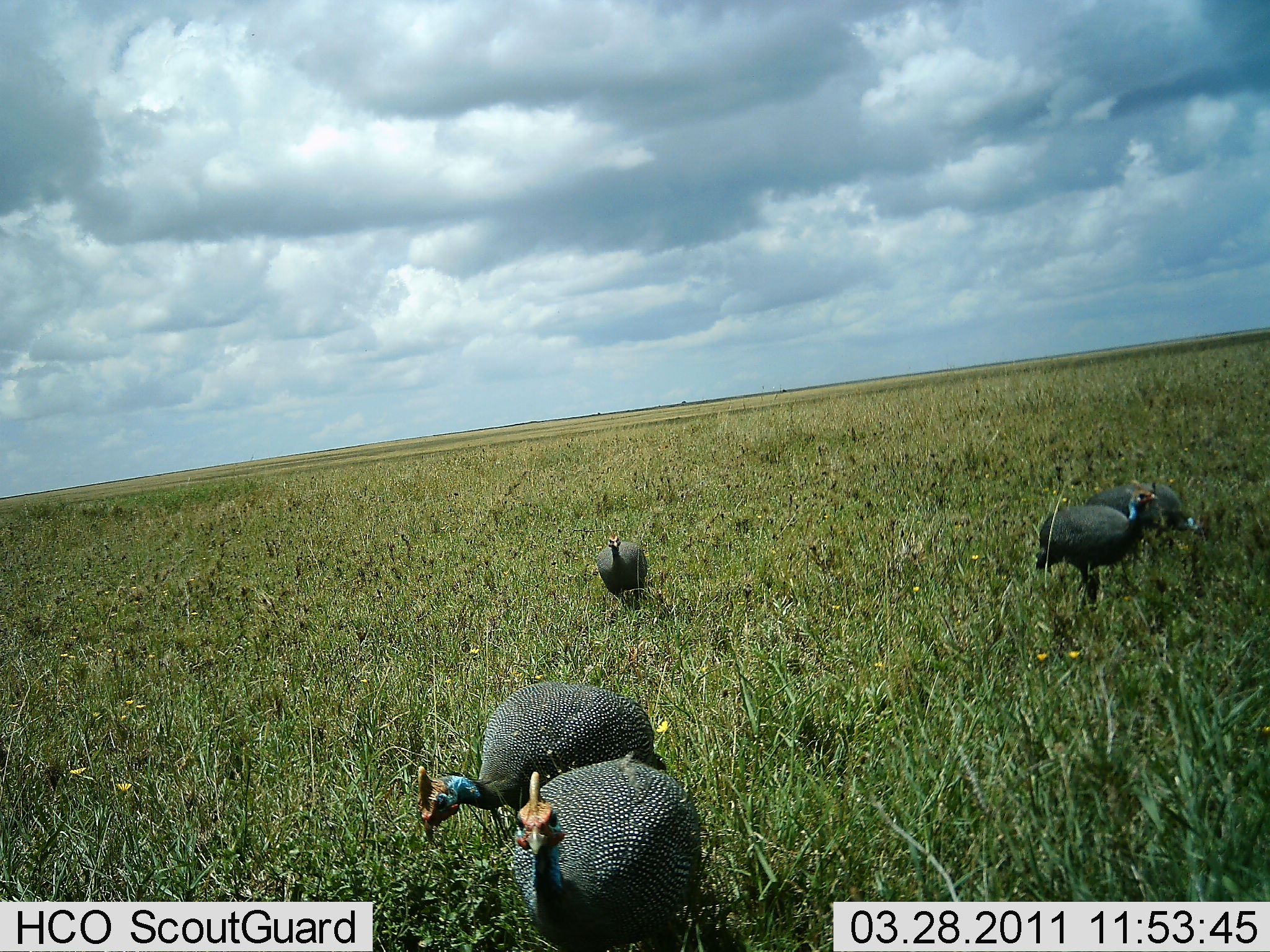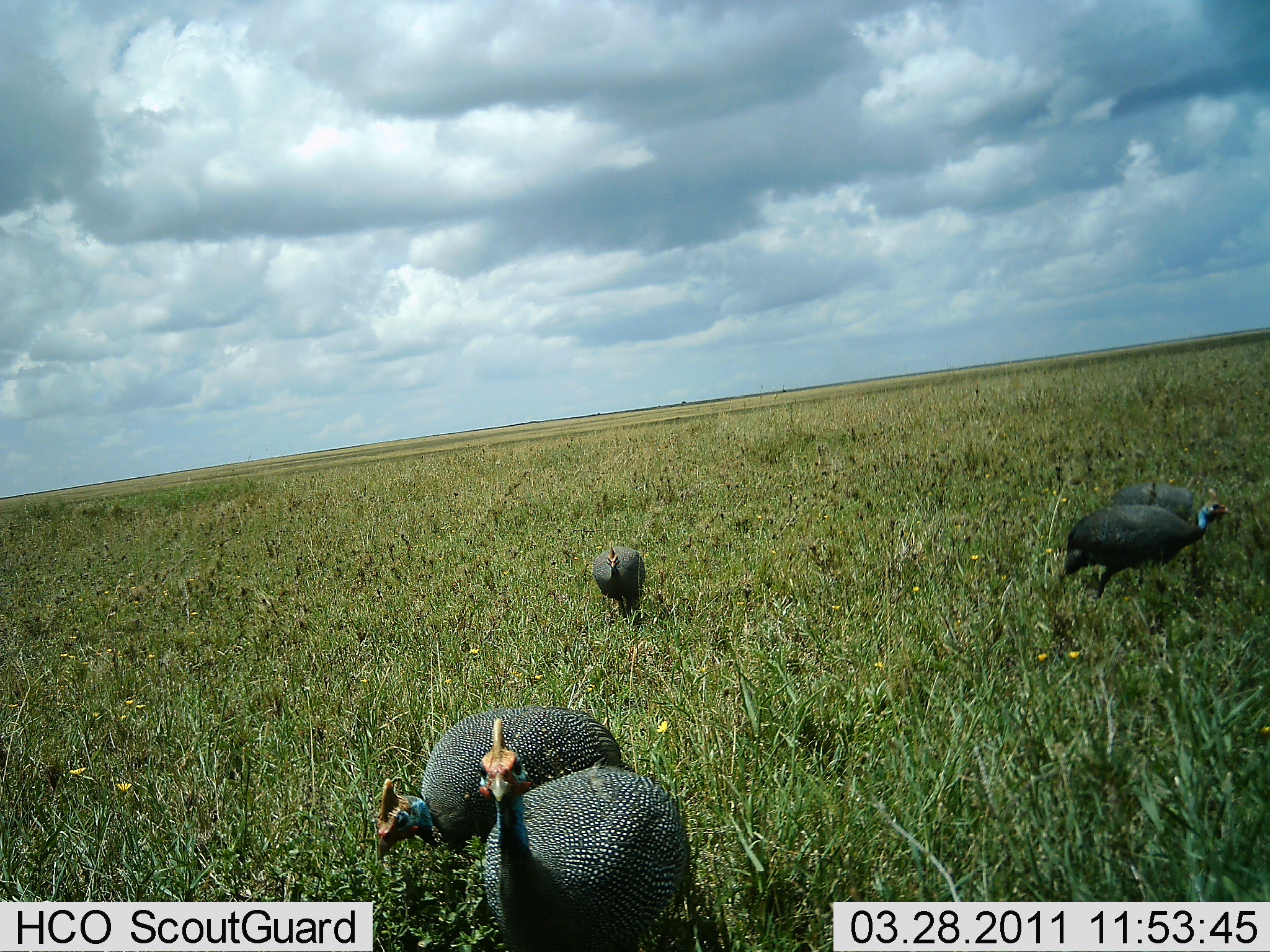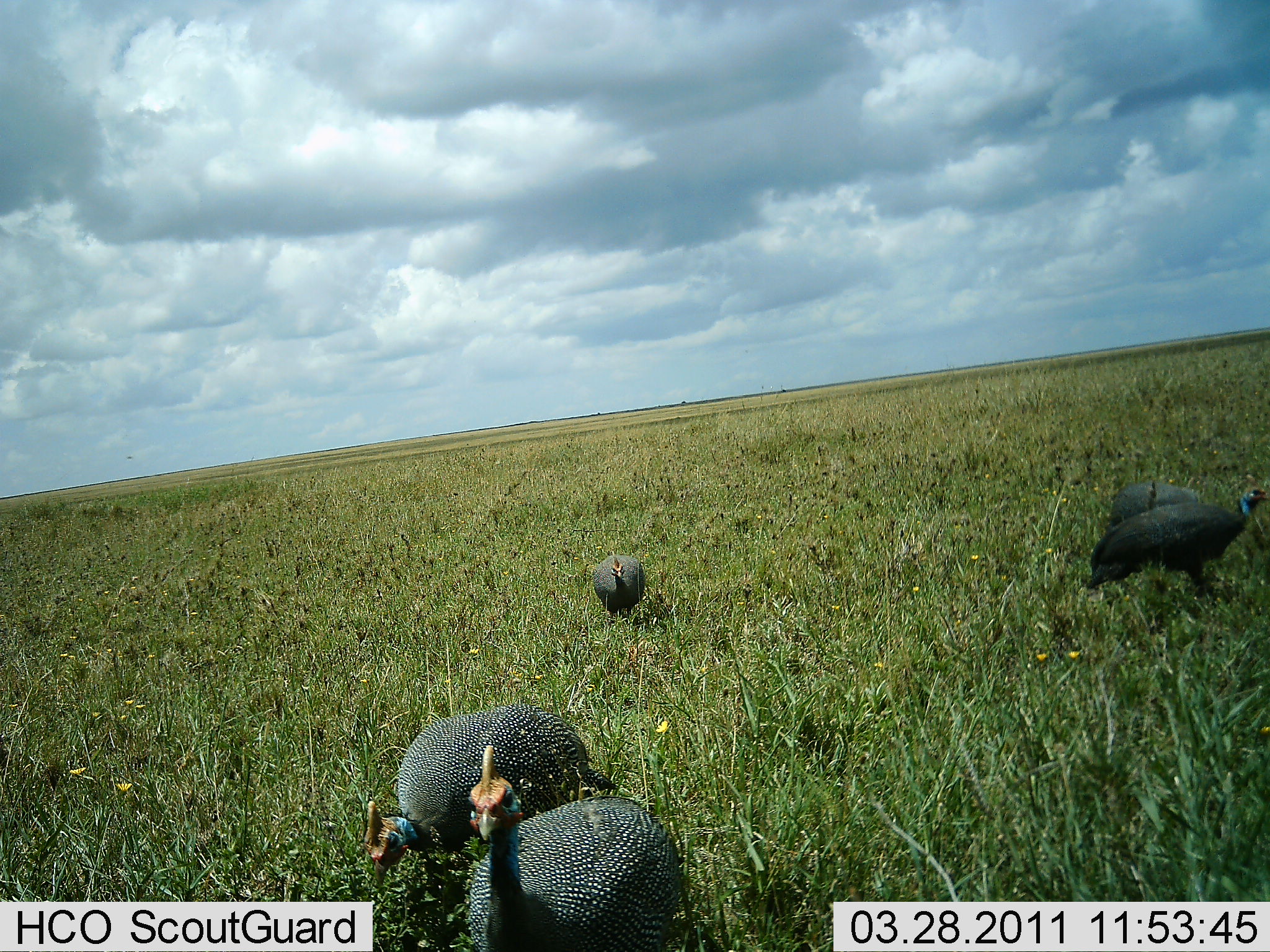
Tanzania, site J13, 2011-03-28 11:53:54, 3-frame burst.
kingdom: Animalia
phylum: Chordata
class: Aves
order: Galliformes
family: Numididae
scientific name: Numididae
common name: guinea fowl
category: guineafowl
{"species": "guineafowl (guinea fowl) (Numididae)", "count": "5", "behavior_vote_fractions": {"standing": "29%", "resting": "0%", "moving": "57%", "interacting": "0%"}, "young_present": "0%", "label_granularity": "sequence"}